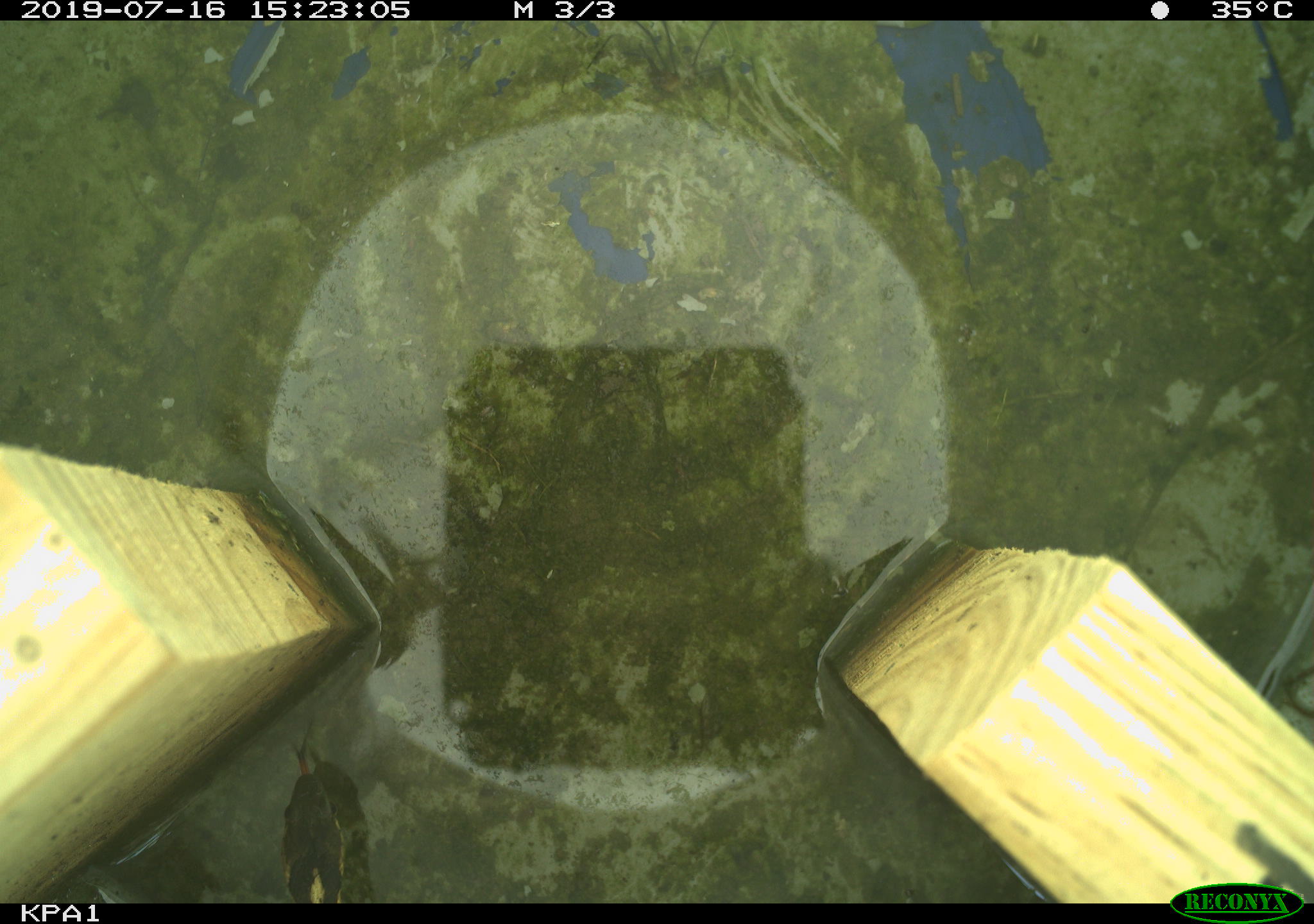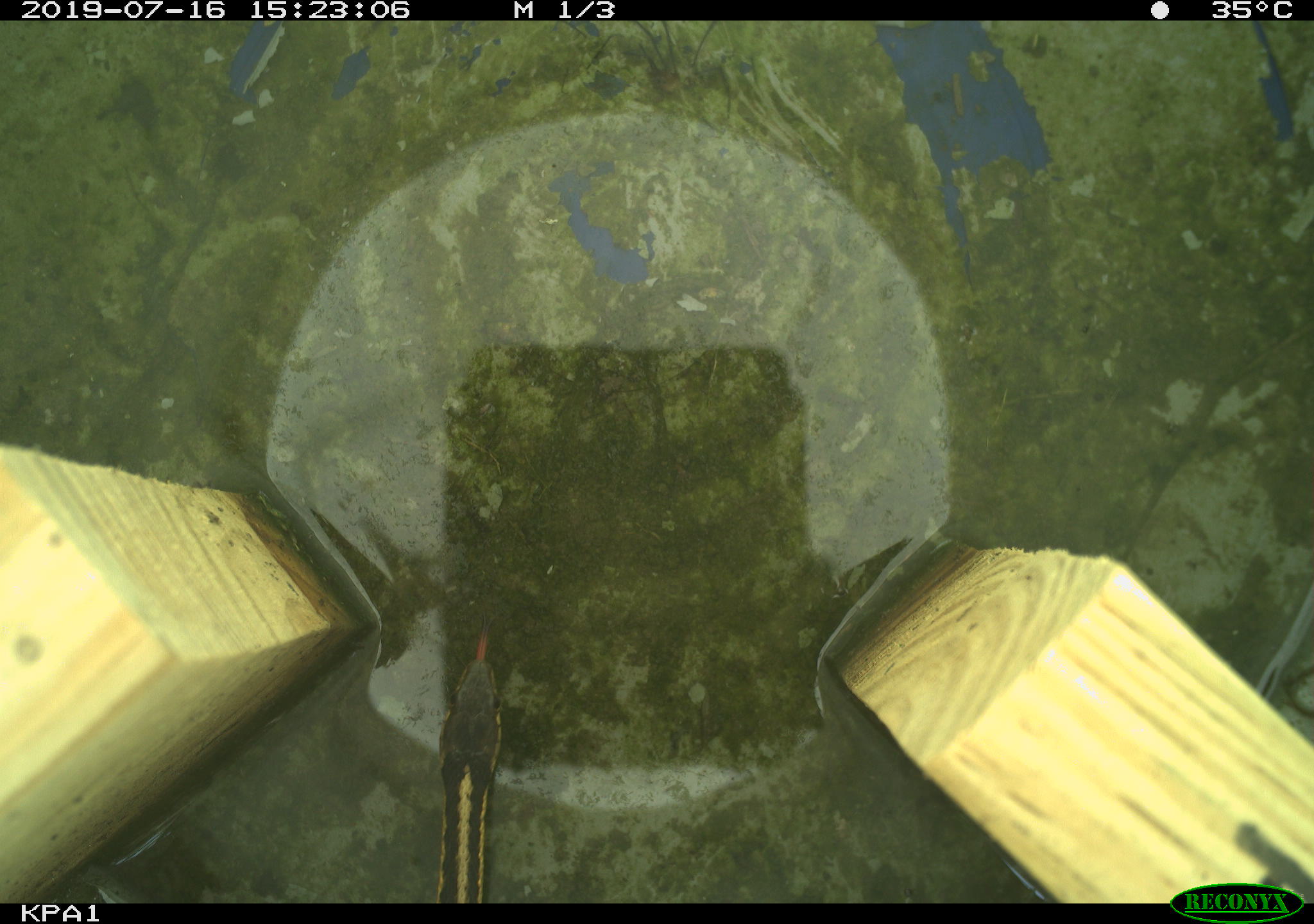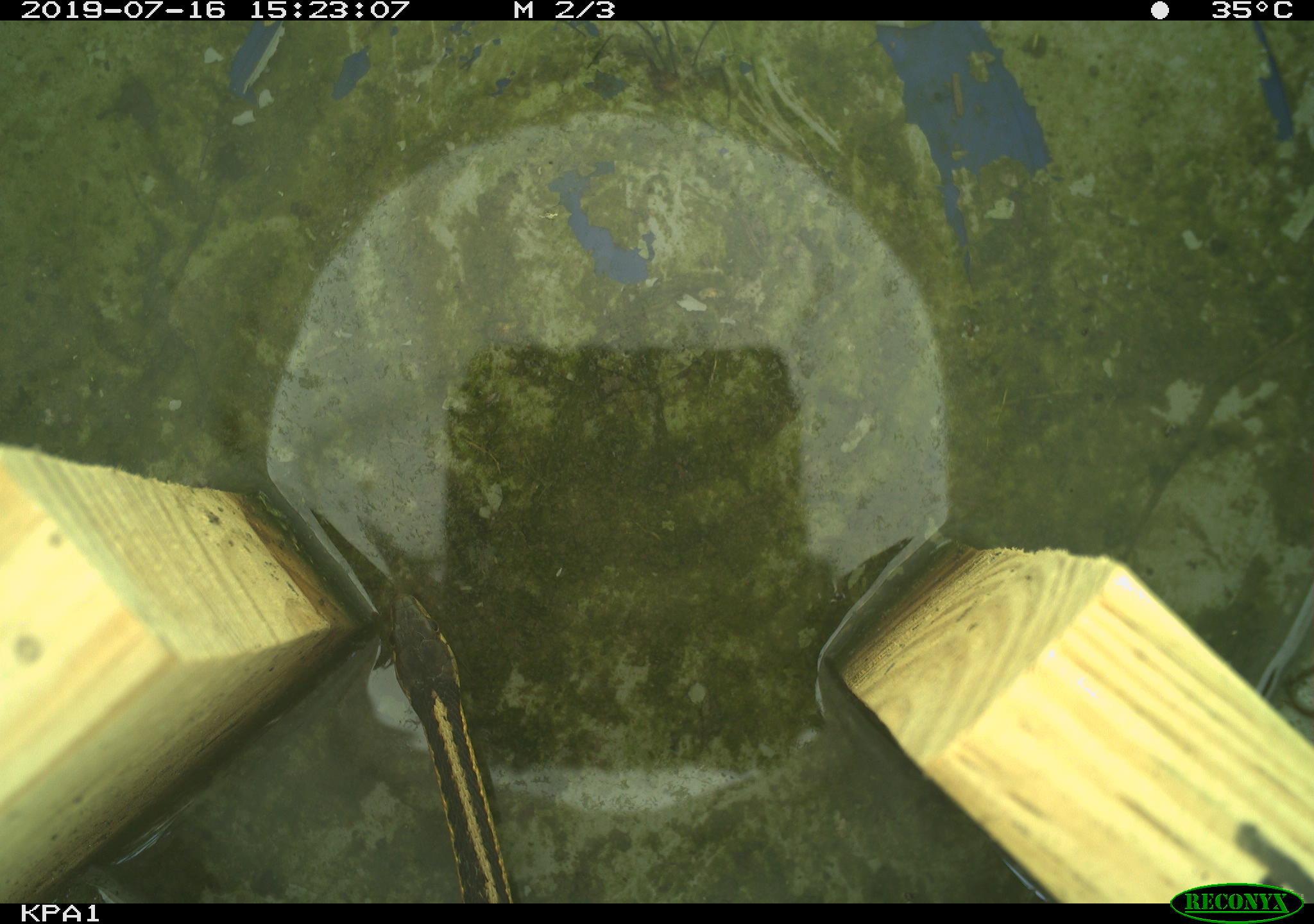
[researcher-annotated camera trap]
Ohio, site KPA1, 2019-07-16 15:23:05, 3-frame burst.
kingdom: Animalia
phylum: Chordata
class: Reptilia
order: Squamata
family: Colubridae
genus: Thamnophis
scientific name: Thamnophis sirtalis sirtalis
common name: eastern gartersnake